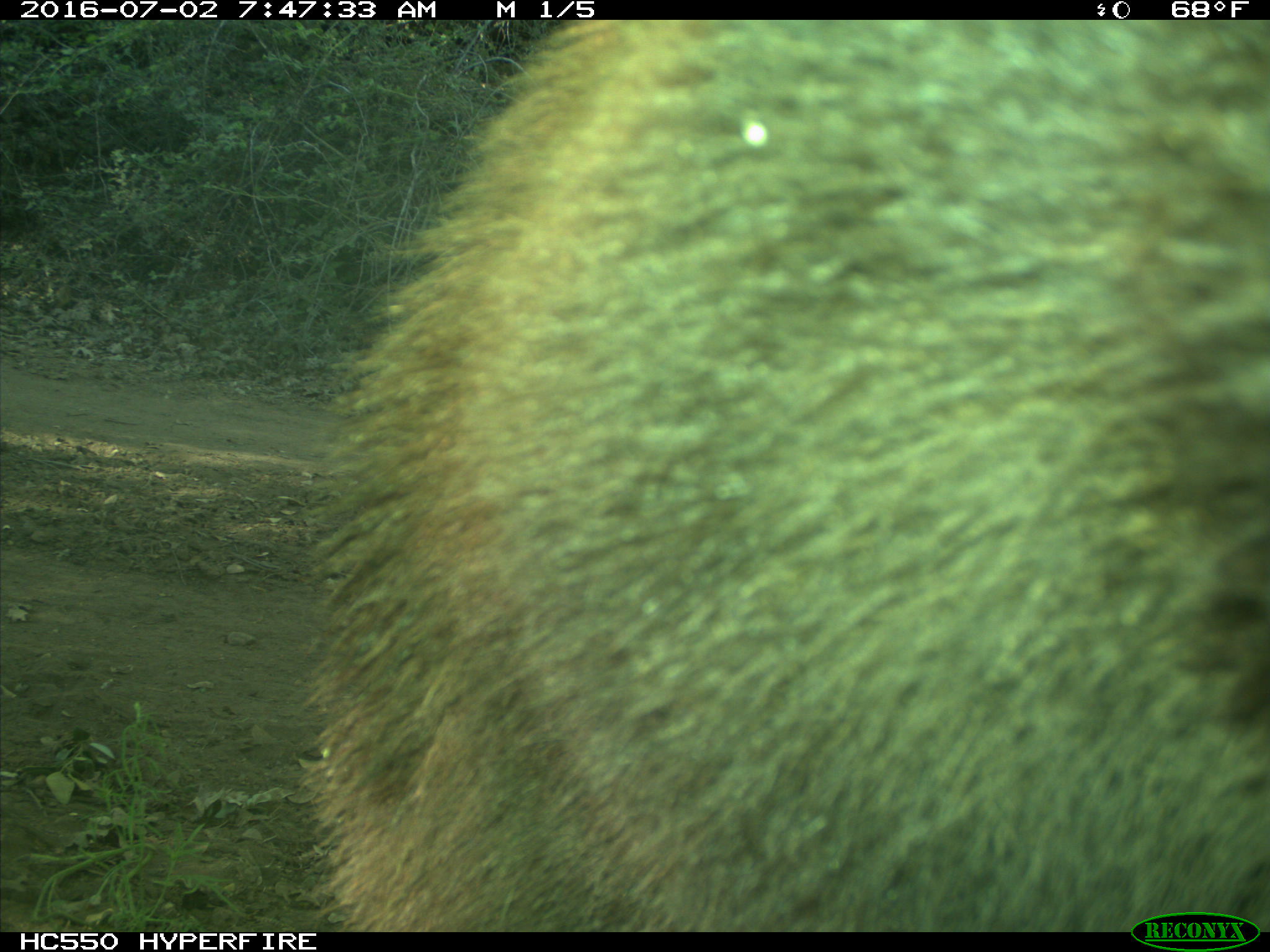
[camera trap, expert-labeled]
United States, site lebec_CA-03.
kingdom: Animalia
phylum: Chordata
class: Mammalia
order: Carnivora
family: Ursidae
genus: Ursus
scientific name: Ursus americanus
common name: american black bear